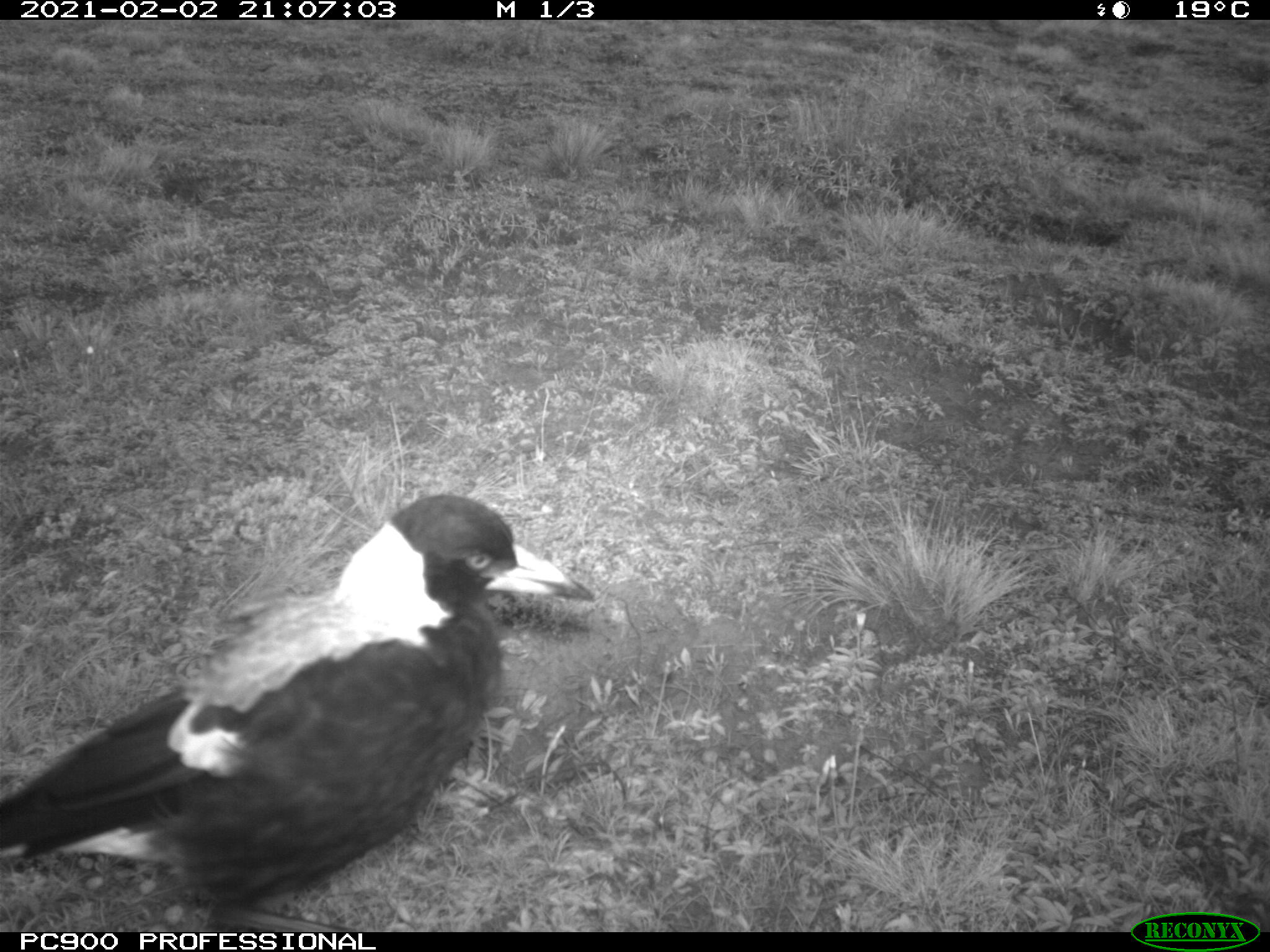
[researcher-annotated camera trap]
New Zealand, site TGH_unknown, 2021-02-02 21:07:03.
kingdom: Animalia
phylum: Chordata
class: Aves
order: Passeriformes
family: Artamidae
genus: Gymnorhina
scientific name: Gymnorhina tibicen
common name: australian magpie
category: magpie